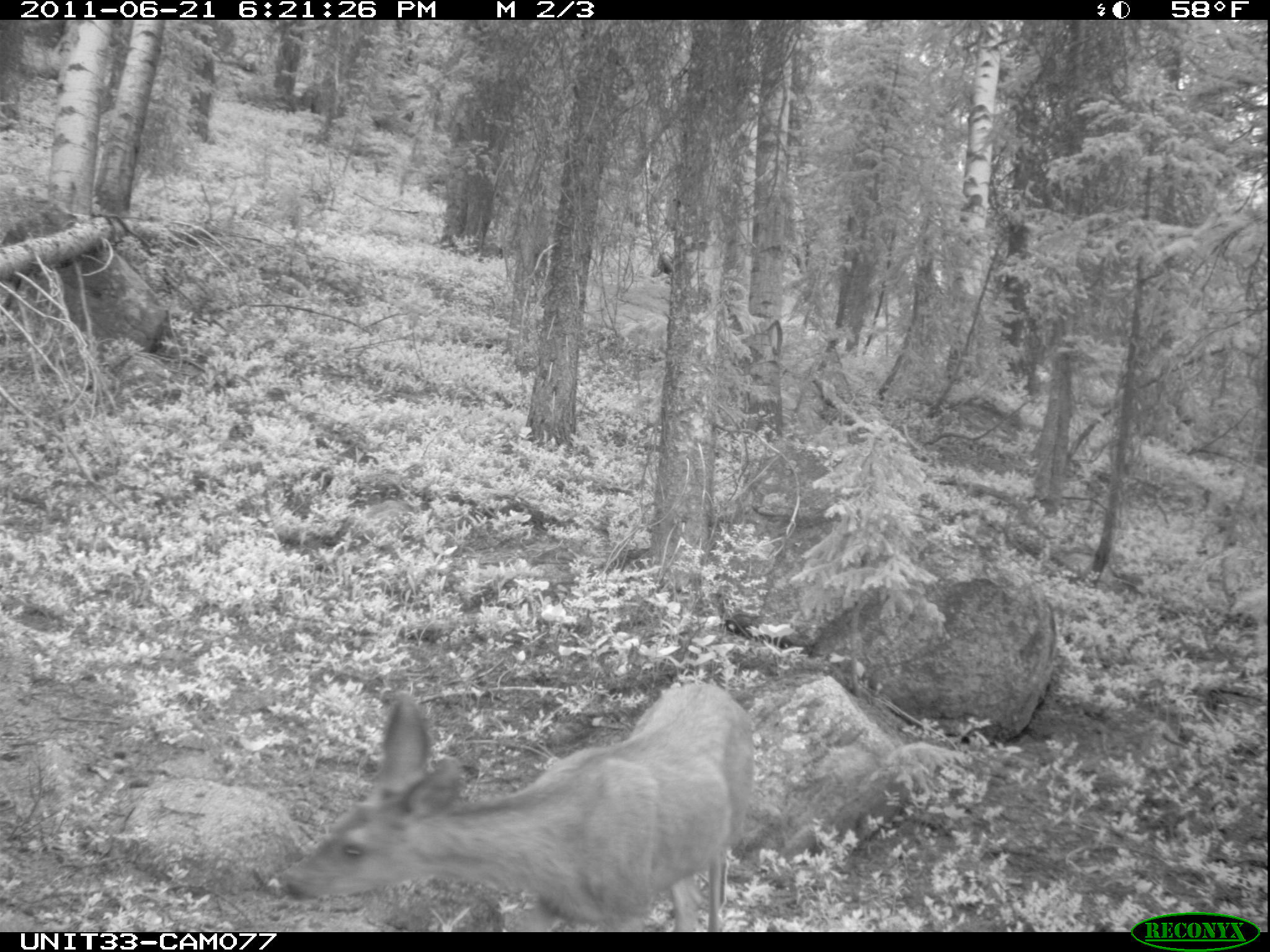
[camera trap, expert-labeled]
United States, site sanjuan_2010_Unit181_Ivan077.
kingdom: Animalia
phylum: Chordata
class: Mammalia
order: Artiodactyla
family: Cervidae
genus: Odocoileus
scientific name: Odocoileus hemionus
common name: mule deer